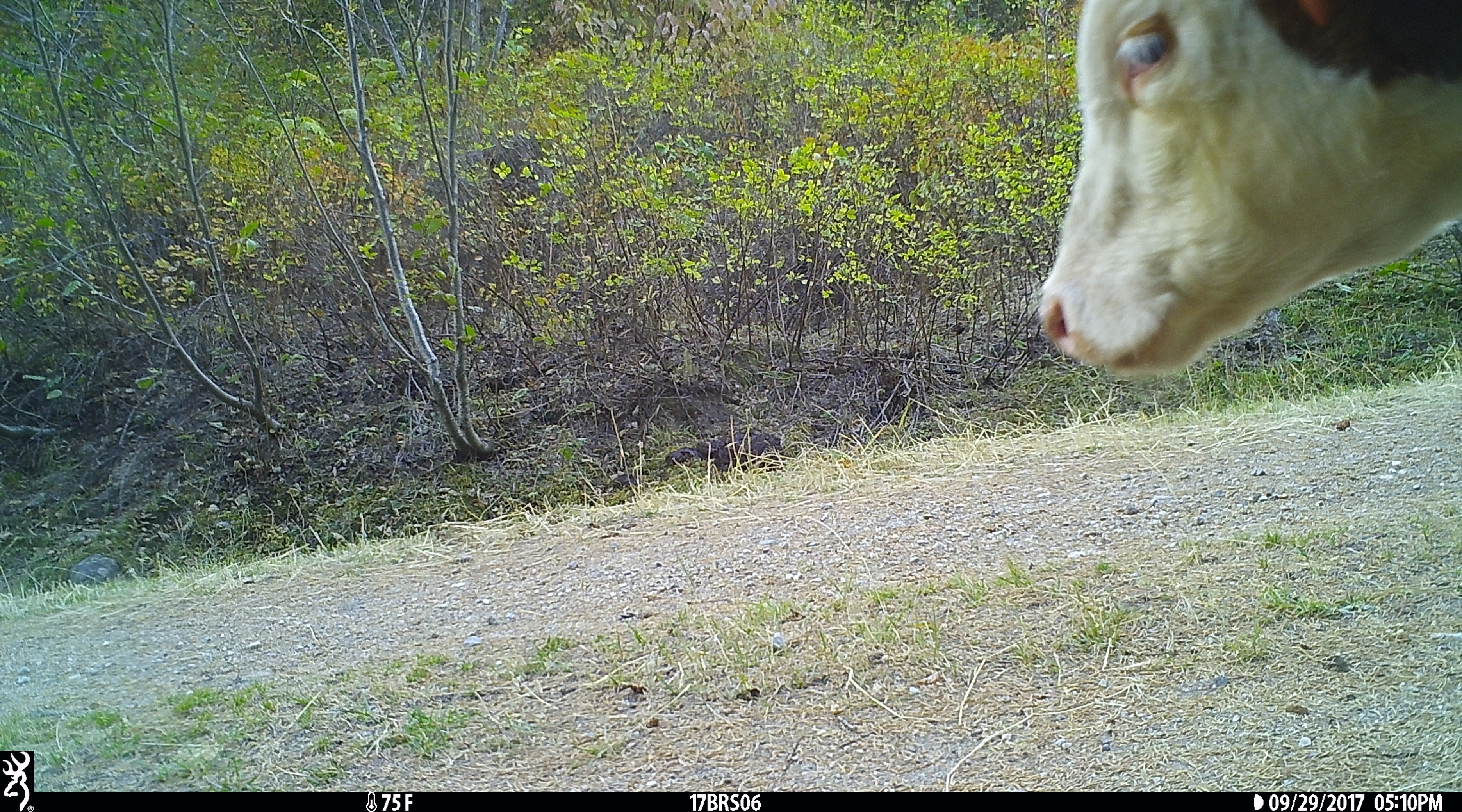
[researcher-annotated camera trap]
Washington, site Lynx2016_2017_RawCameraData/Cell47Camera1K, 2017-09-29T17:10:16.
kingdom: Animalia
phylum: Chordata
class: Mammalia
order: Artiodactyla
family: Bovidae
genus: Bos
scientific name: Bos taurus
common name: domestic cattle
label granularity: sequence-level